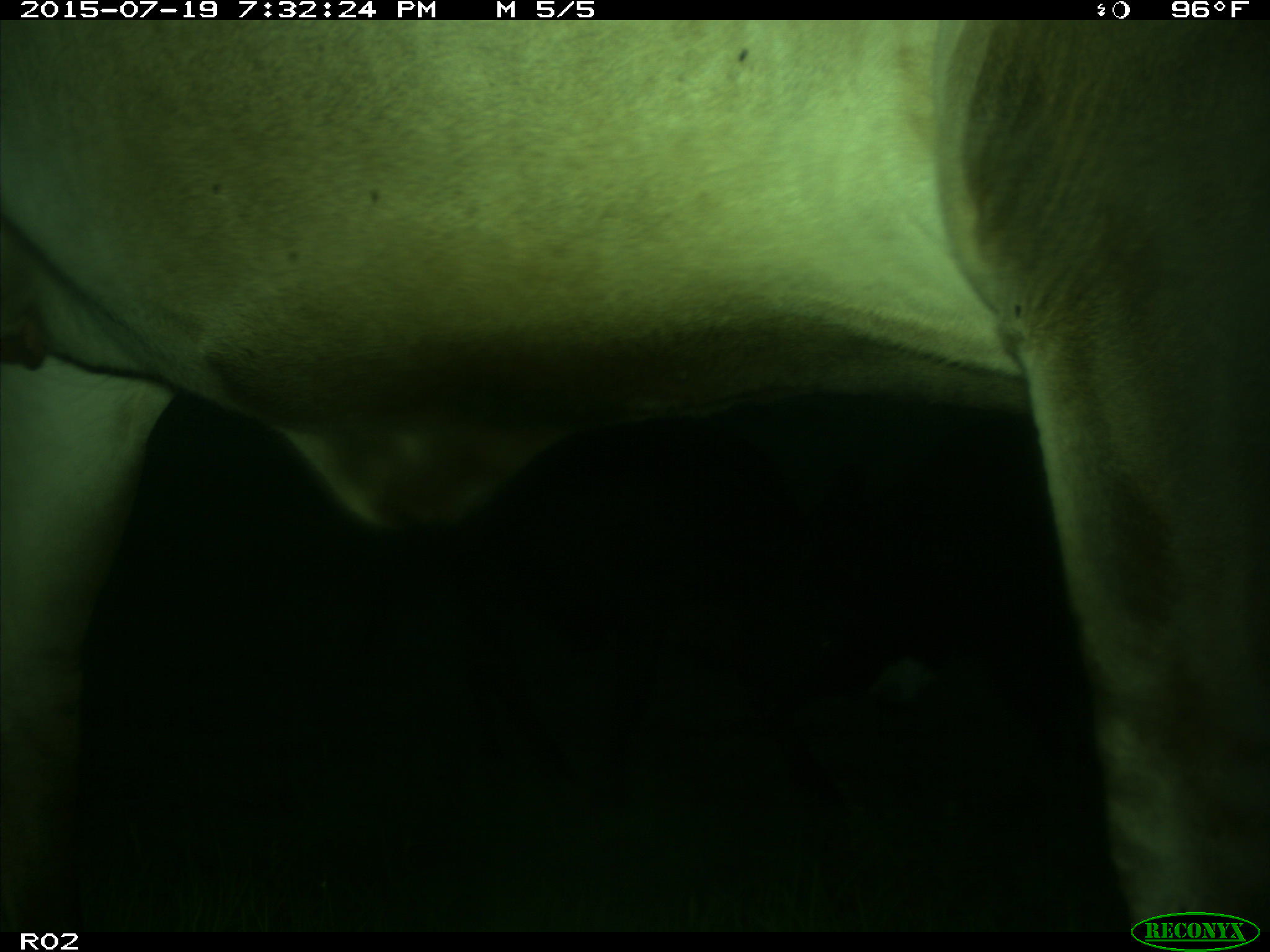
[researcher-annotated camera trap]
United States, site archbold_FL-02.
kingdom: Animalia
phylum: Chordata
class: Mammalia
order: Artiodactyla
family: Bovidae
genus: Bos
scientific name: Bos taurus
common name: domestic cow